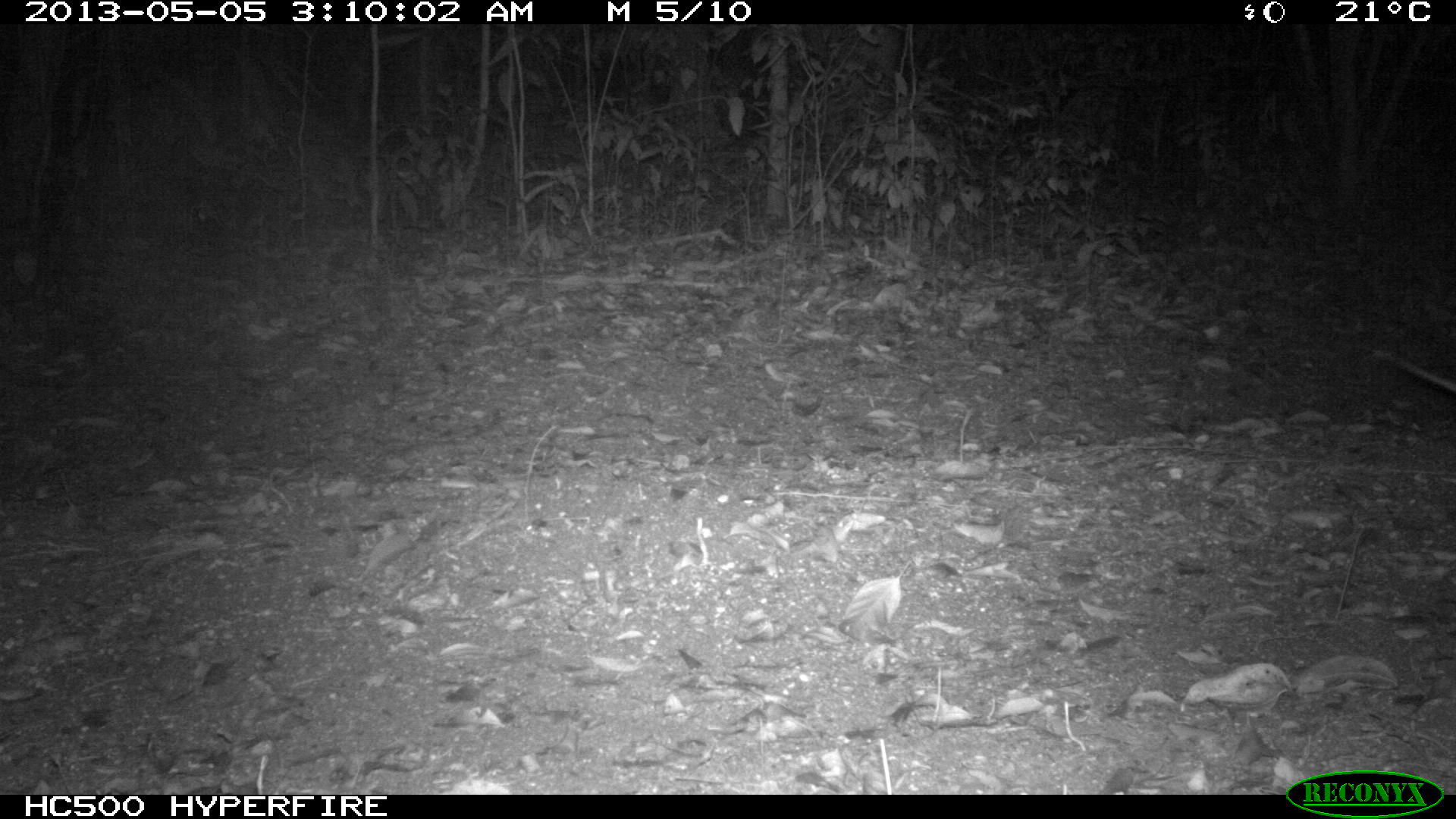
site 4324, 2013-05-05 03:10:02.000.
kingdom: Animalia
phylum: Chordata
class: Mammalia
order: Didelphimorphia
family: Didelphidae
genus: Didelphis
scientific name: Didelphis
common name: american opossums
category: didelphis sp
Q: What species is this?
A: Didelphis sp (american opossums) (Didelphis).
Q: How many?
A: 1.